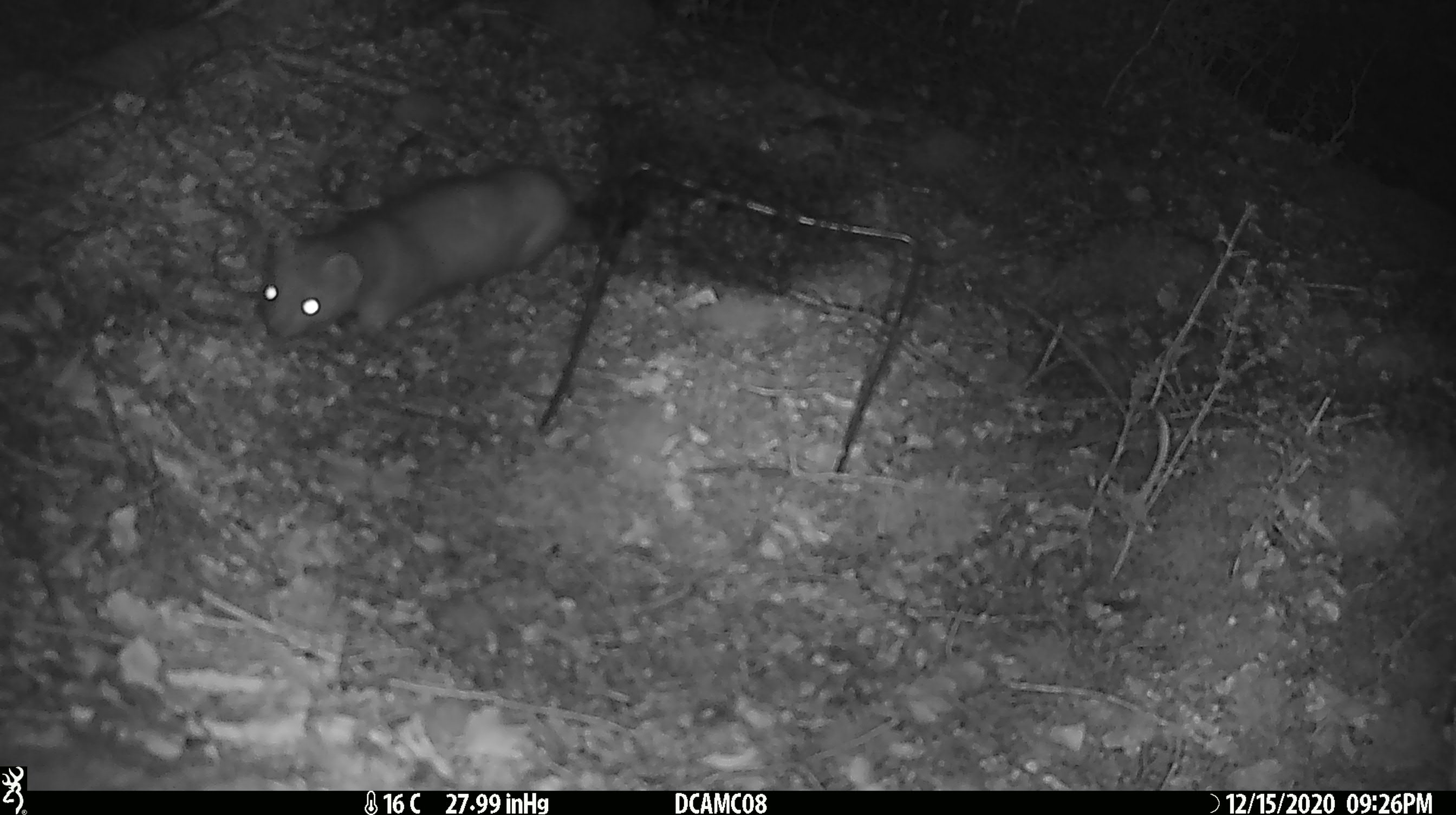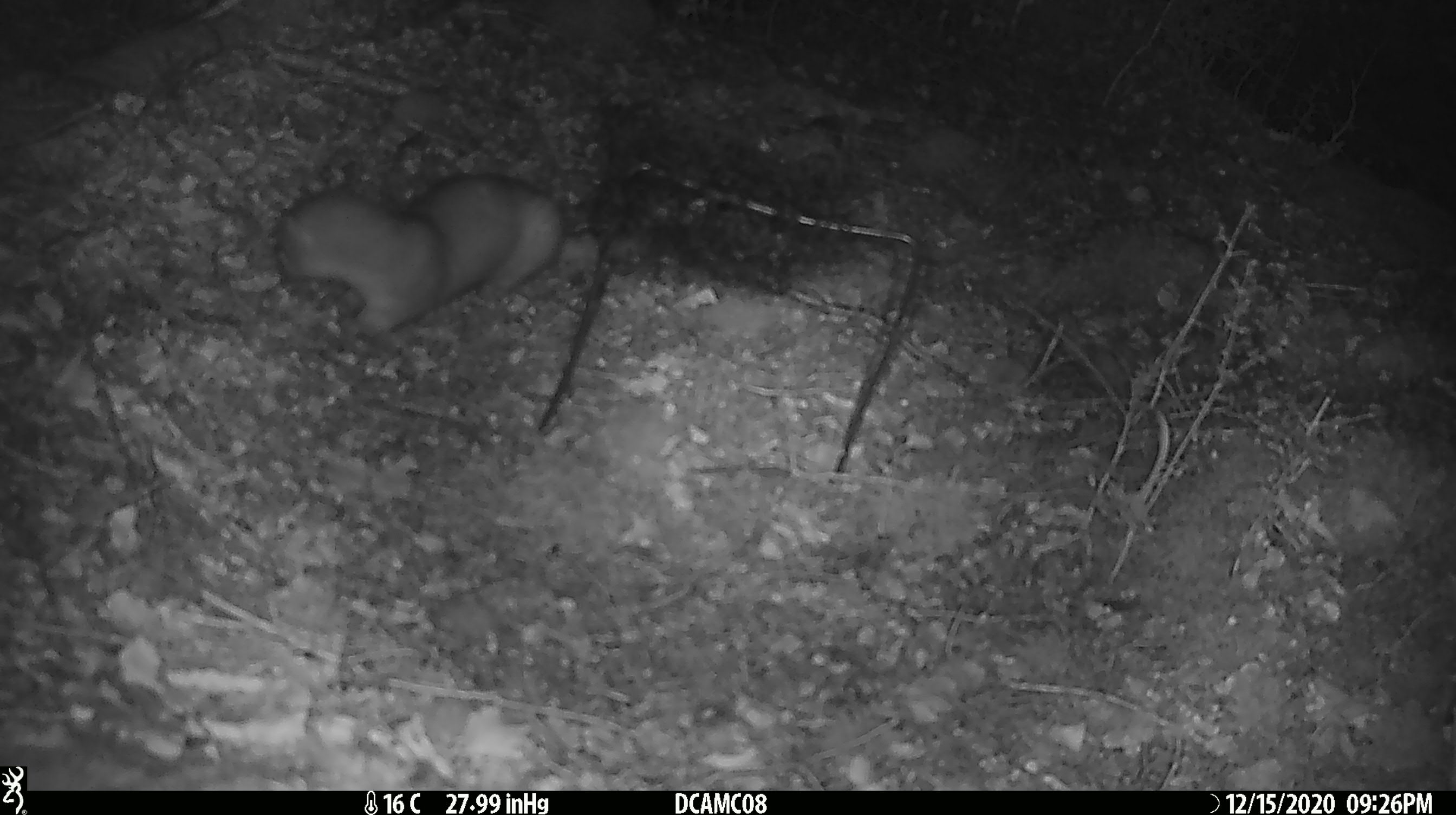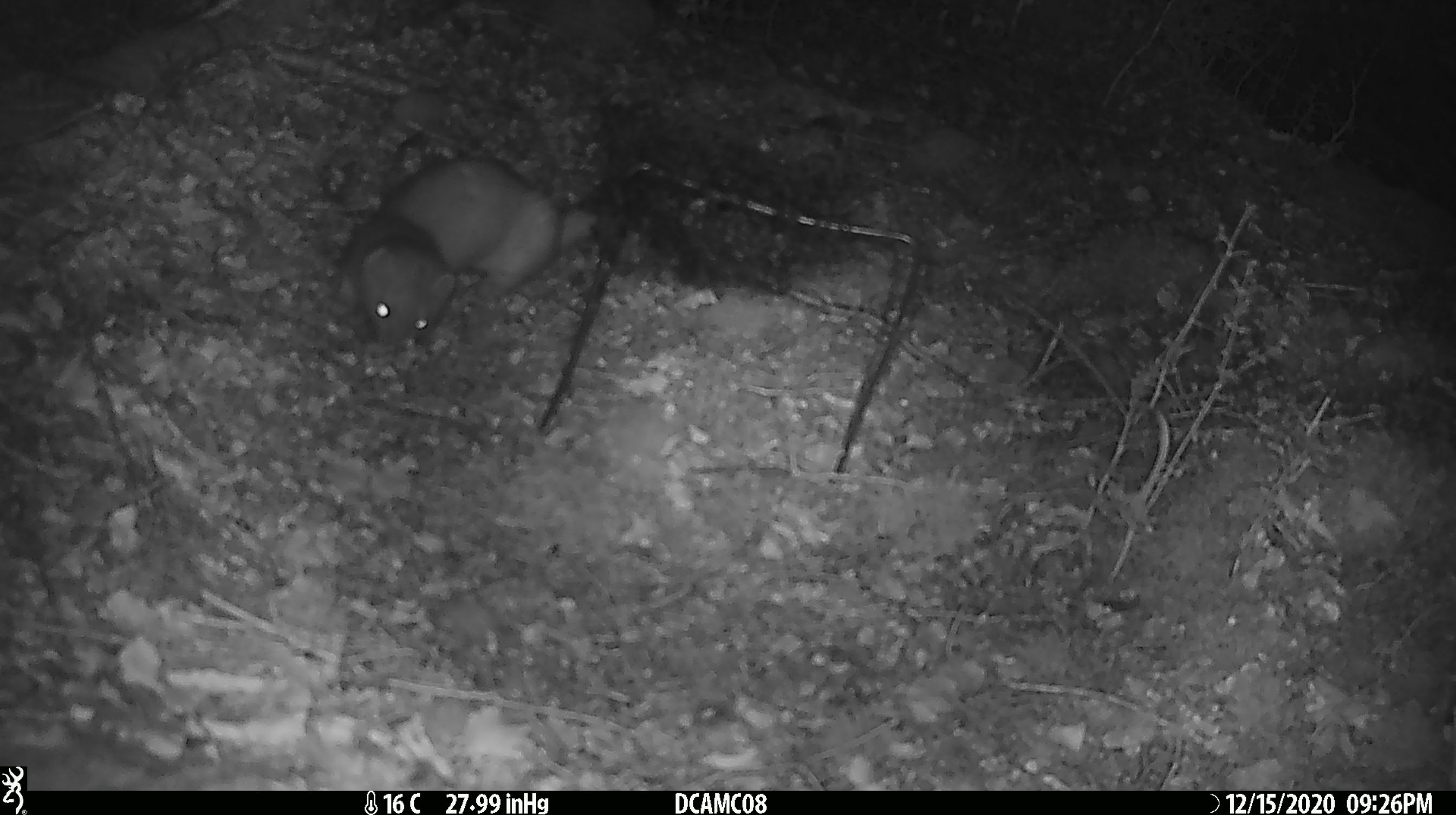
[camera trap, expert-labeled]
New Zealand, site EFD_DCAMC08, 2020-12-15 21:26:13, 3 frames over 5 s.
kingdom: Animalia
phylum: Chordata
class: Mammalia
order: Carnivora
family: Mustelidae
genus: Mustela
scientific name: Mustela erminea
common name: stoat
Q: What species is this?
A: Stoat (Mustela erminea).